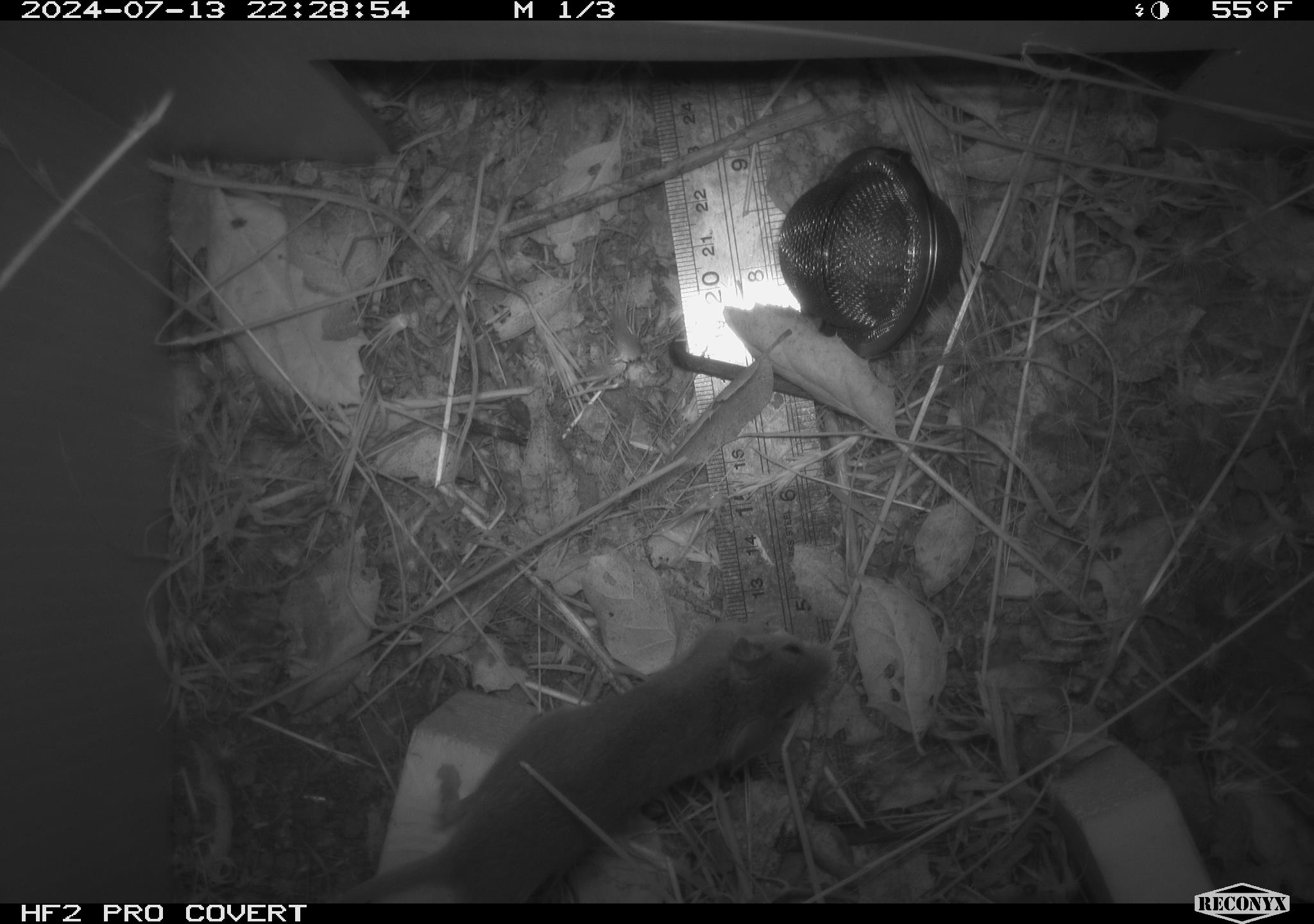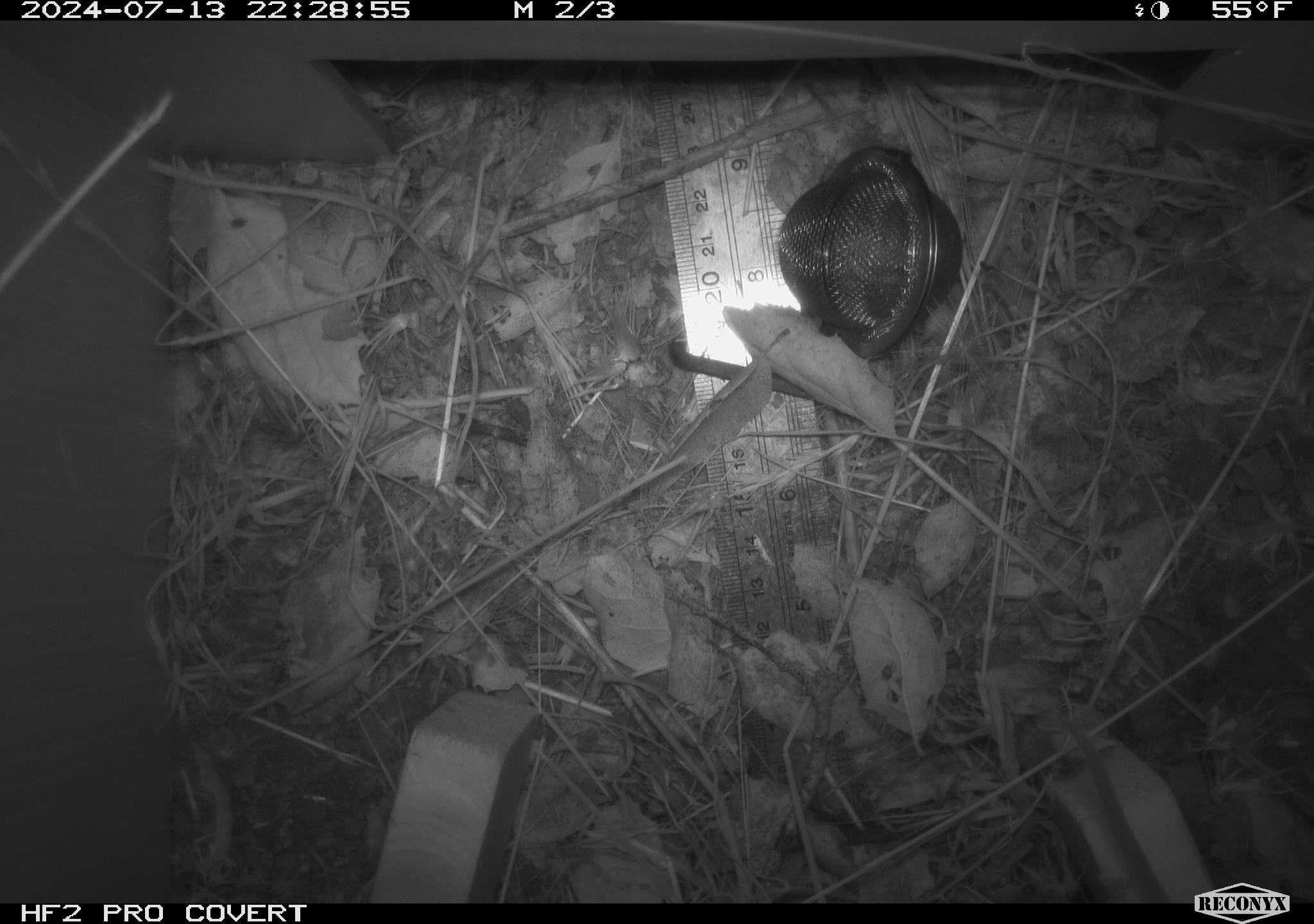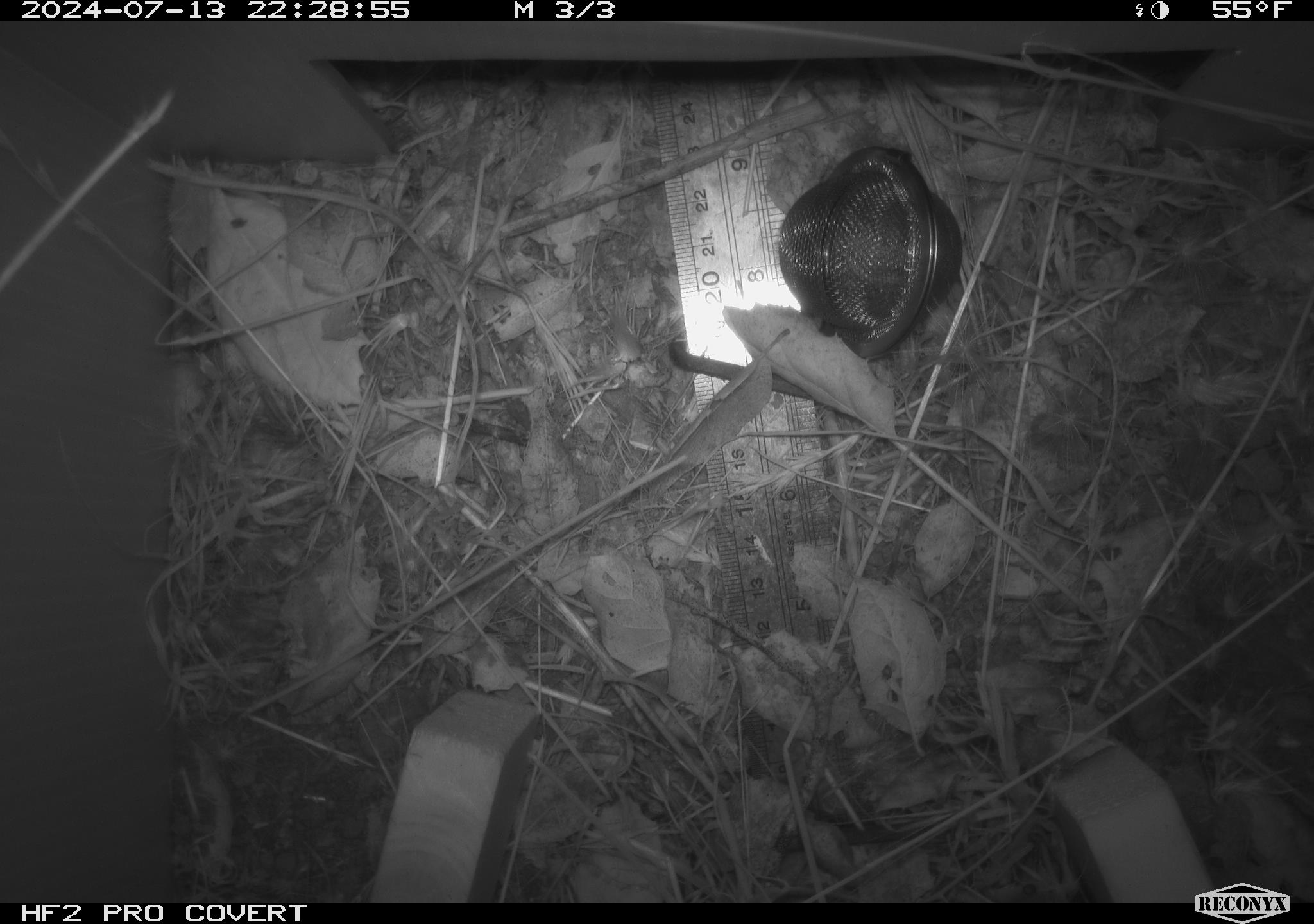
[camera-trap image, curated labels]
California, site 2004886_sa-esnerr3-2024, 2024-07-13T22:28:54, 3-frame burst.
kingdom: Animalia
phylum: Chordata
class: Mammalia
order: Rodentia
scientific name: Rodentia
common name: rodent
Rodent (Rodentia).